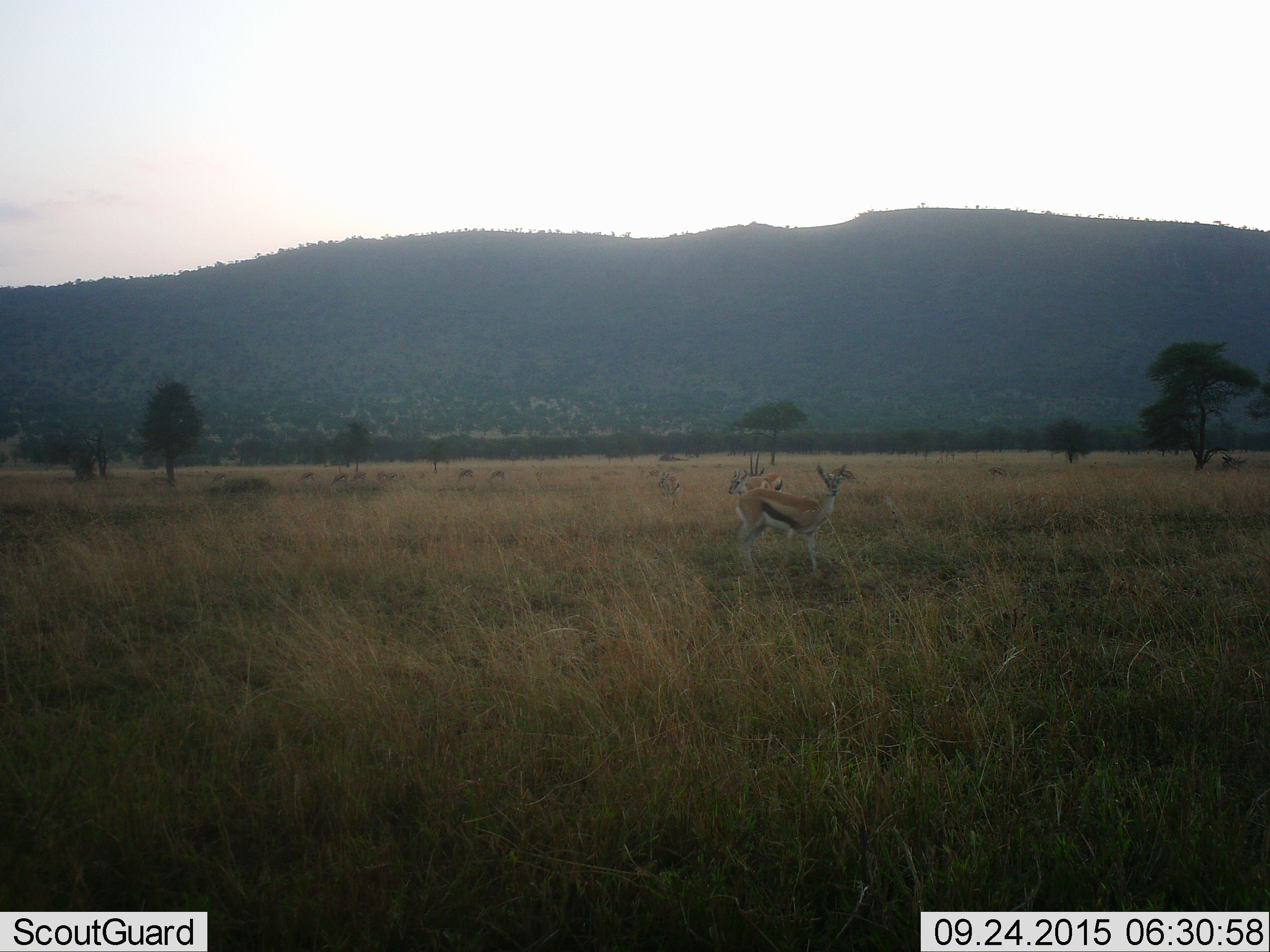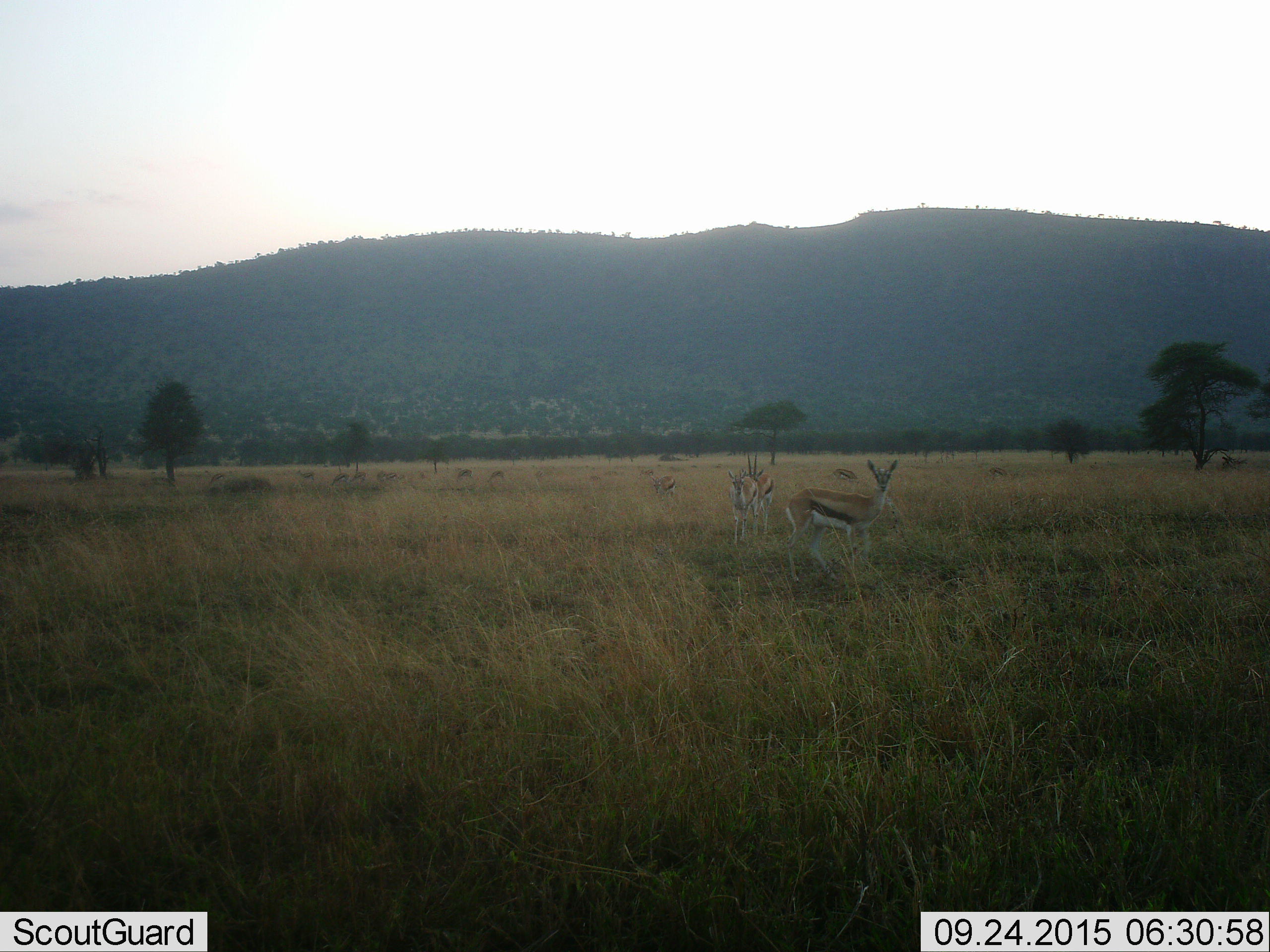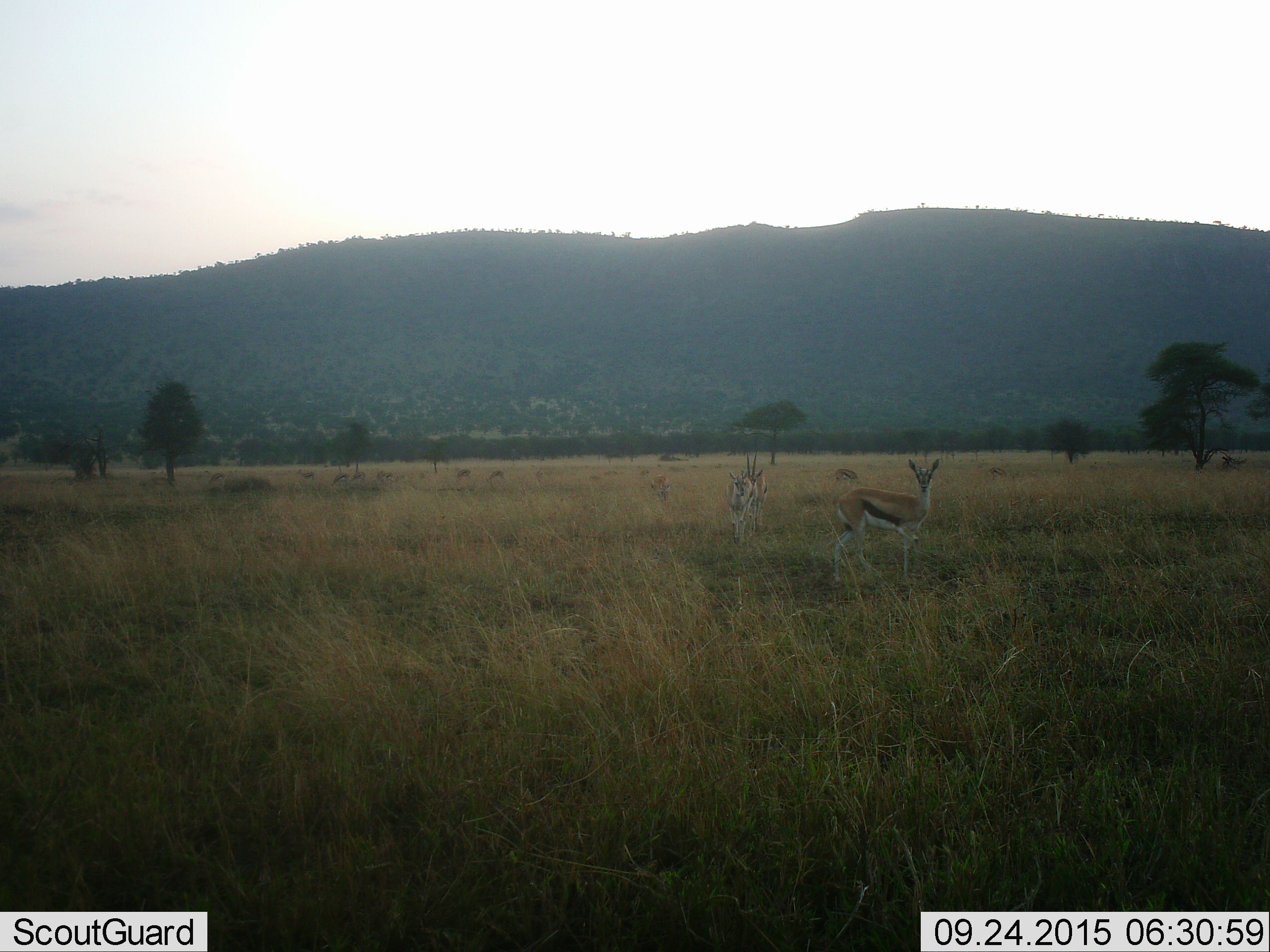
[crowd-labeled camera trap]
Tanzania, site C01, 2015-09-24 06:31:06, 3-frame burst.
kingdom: Animalia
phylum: Chordata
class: Mammalia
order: Artiodactyla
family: Bovidae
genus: Eudorcas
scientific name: Eudorcas thomsonii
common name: thomson's gazelle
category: gazellethomsons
Gazellethomsons (thomson's gazelle) (Eudorcas thomsonii), count 11-50. Behavior (volunteer vote fractions): standing 81%, resting 12%, moving 44%, interacting 0%. Young present (vote fraction): 19%. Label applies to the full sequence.